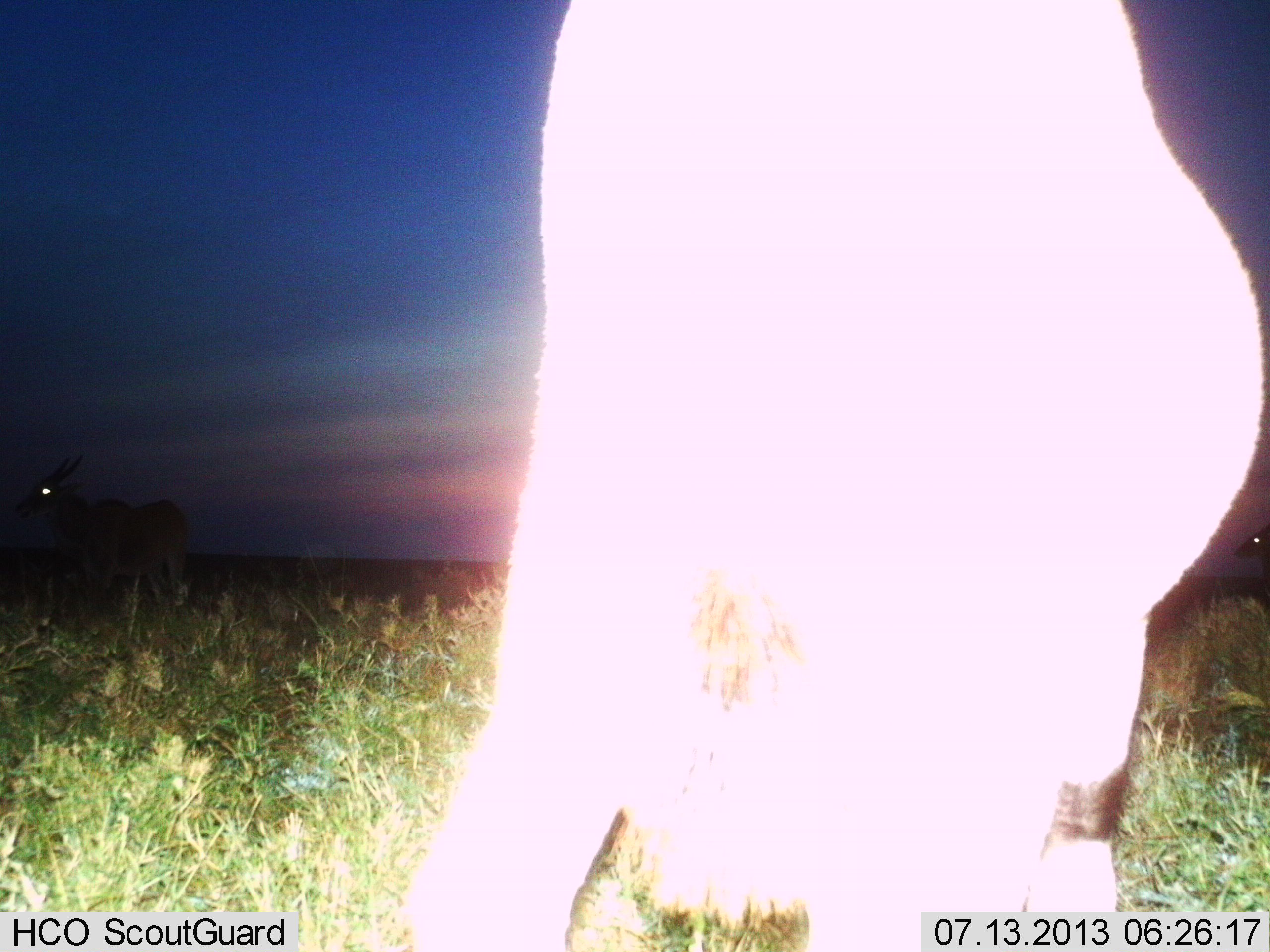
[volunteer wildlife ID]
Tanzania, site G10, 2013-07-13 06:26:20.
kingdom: Animalia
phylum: Chordata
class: Mammalia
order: Artiodactyla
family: Bovidae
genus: Tragelaphus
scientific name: Tragelaphus oryx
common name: eland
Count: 2.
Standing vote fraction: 90%.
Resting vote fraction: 0%.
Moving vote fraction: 10%.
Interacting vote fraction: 0%.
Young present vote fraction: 0%.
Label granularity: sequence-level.